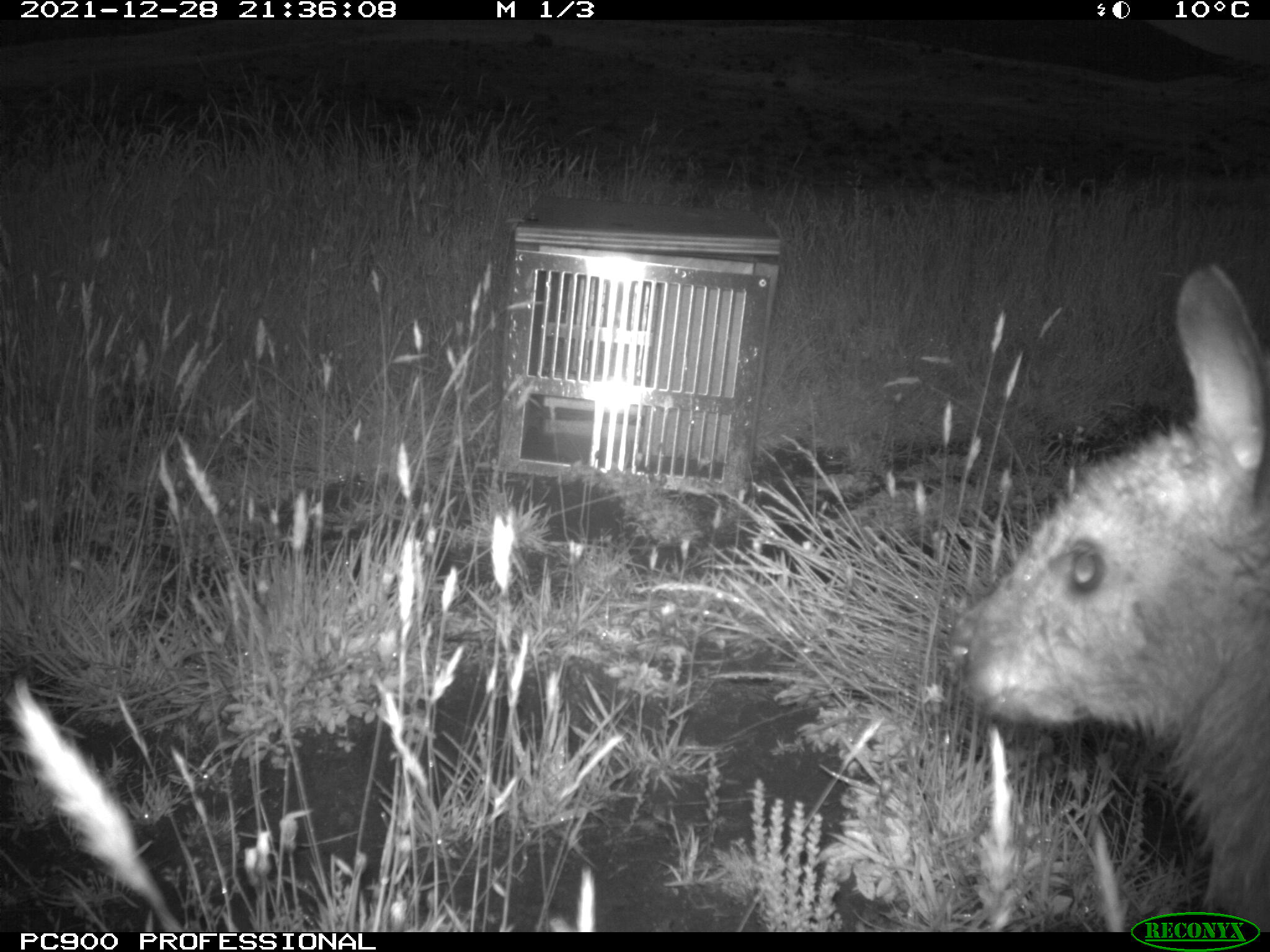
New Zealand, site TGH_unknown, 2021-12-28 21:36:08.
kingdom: Animalia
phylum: Chordata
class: Mammalia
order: Diprotodontia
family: Macropodidae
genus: Notamacropus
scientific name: Notamacropus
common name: wallaby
Wallaby (Notamacropus).